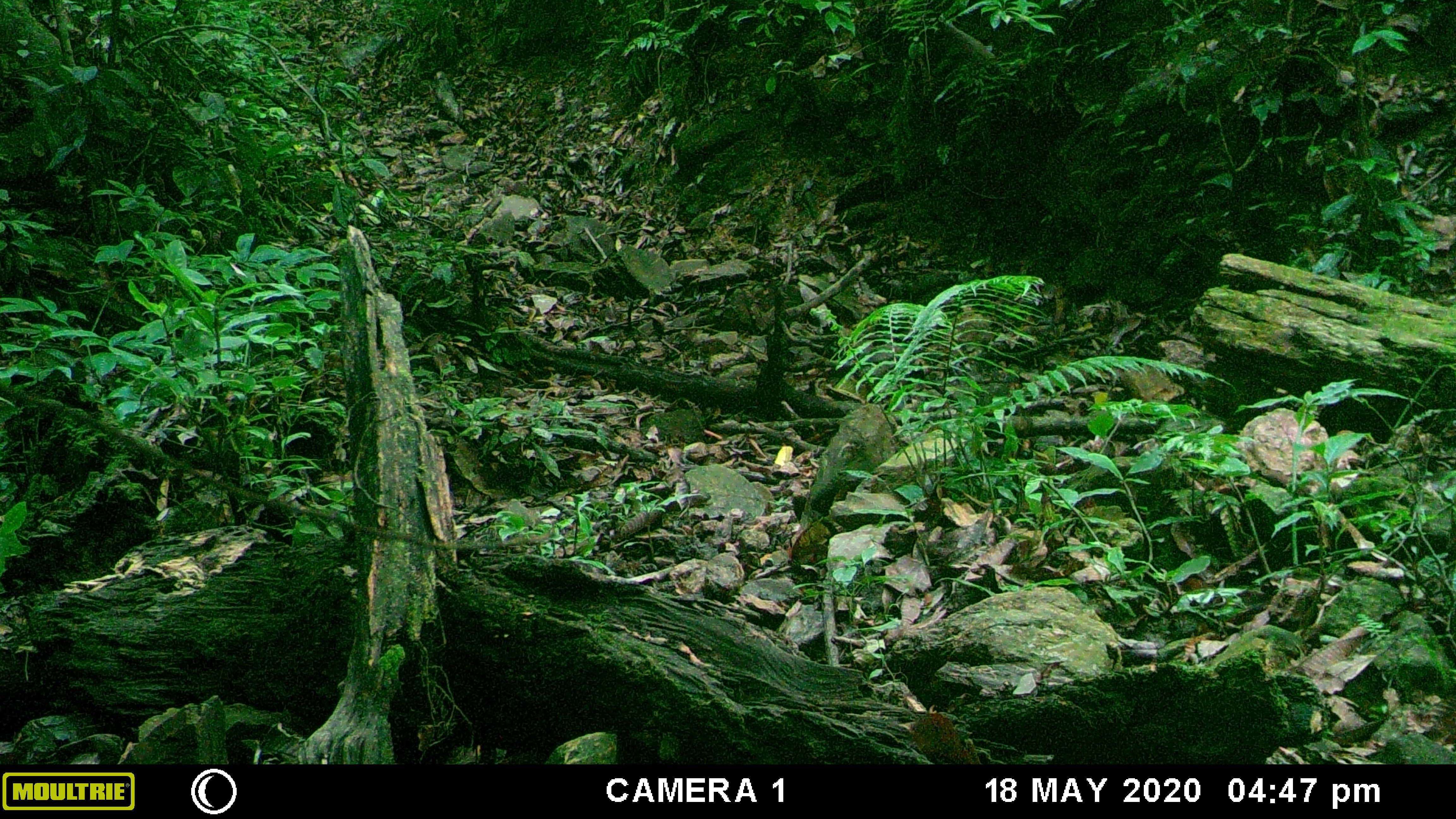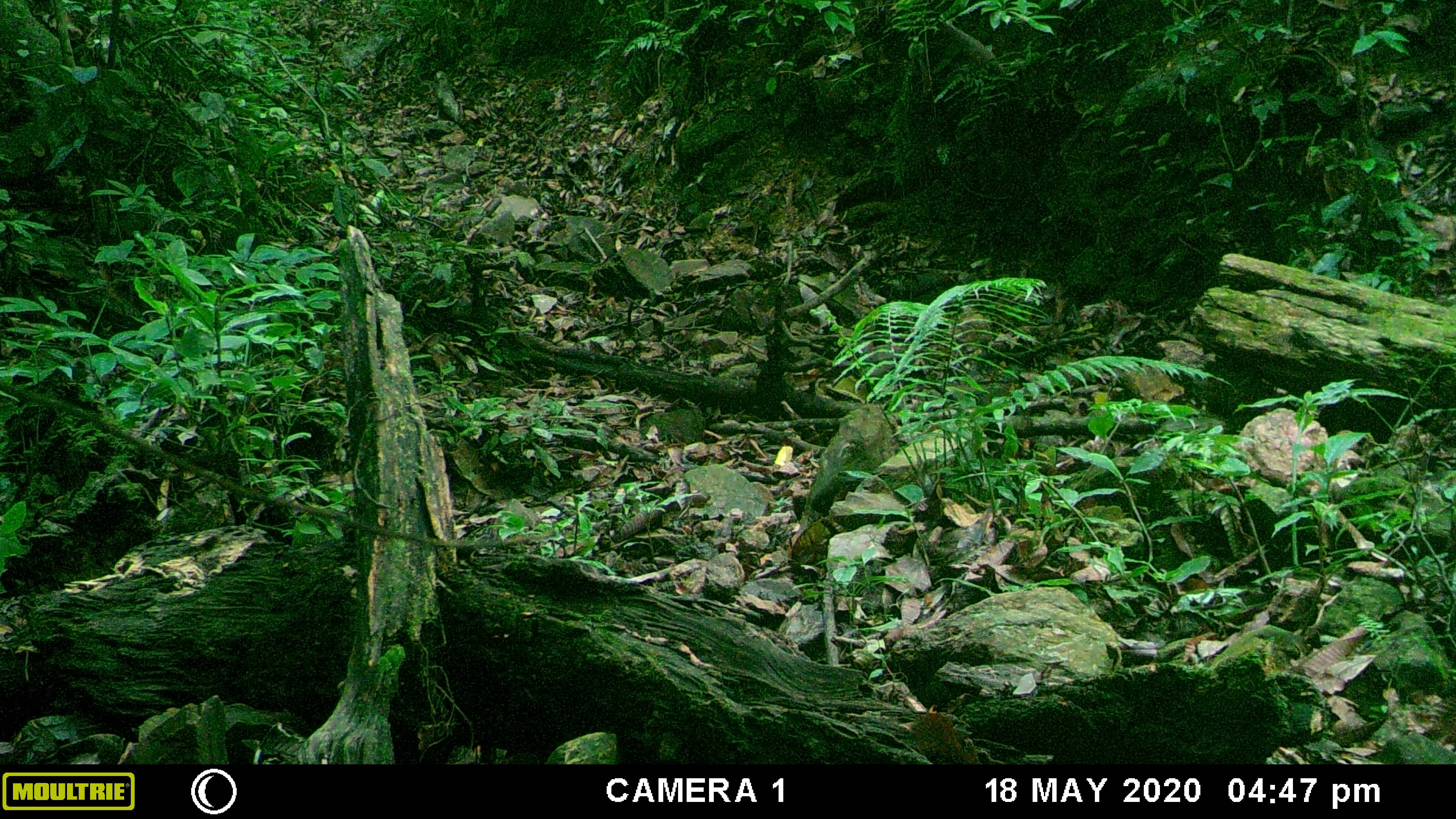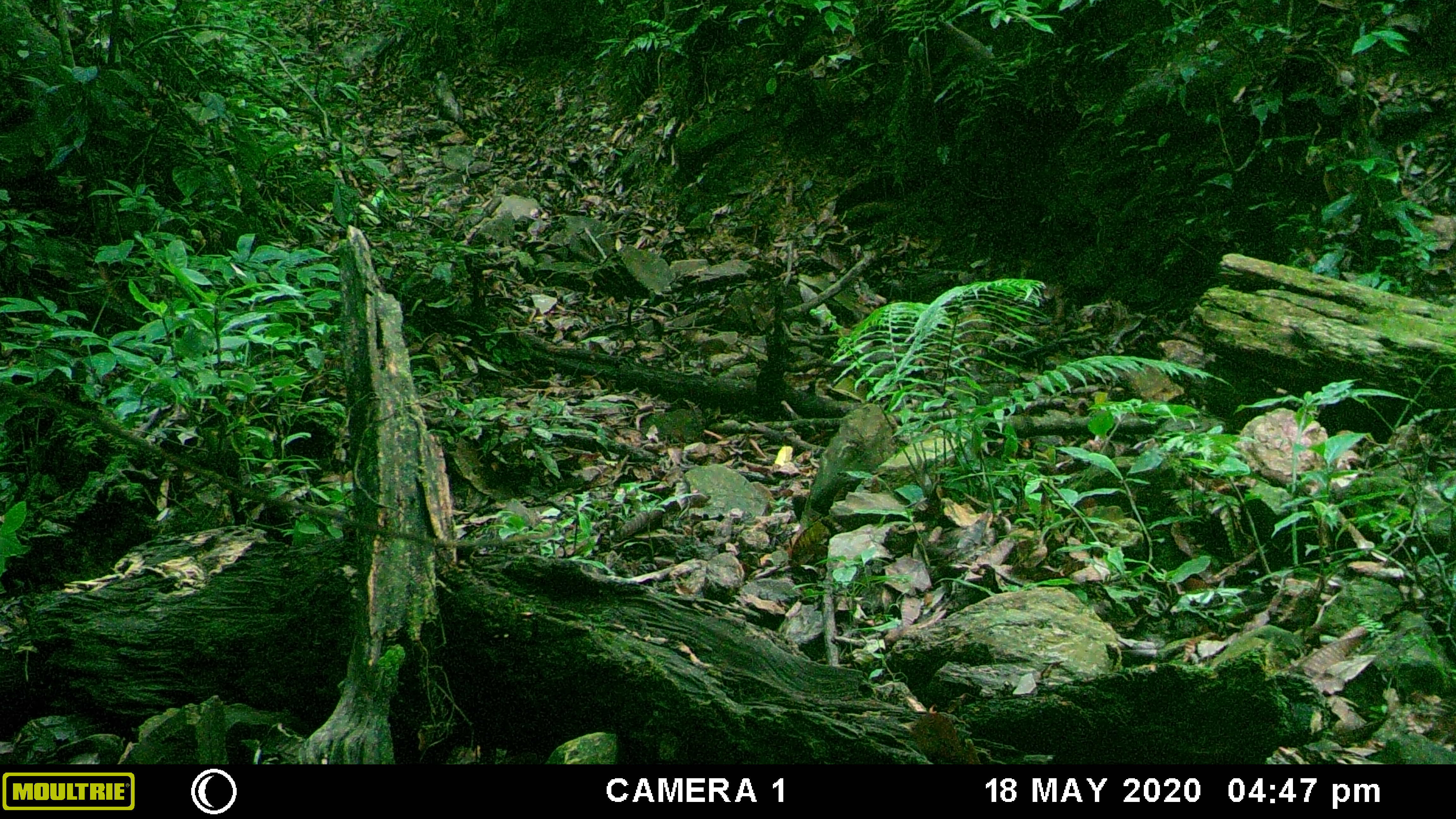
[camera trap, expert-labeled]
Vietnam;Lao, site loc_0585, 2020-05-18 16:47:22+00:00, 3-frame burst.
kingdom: Animalia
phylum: Chordata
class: Aves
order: Bucerotiformes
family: Bucerotidae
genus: Aceros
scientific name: Aceros nipalensis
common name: rufous-necked hornbill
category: rufous necked hornbill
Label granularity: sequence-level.